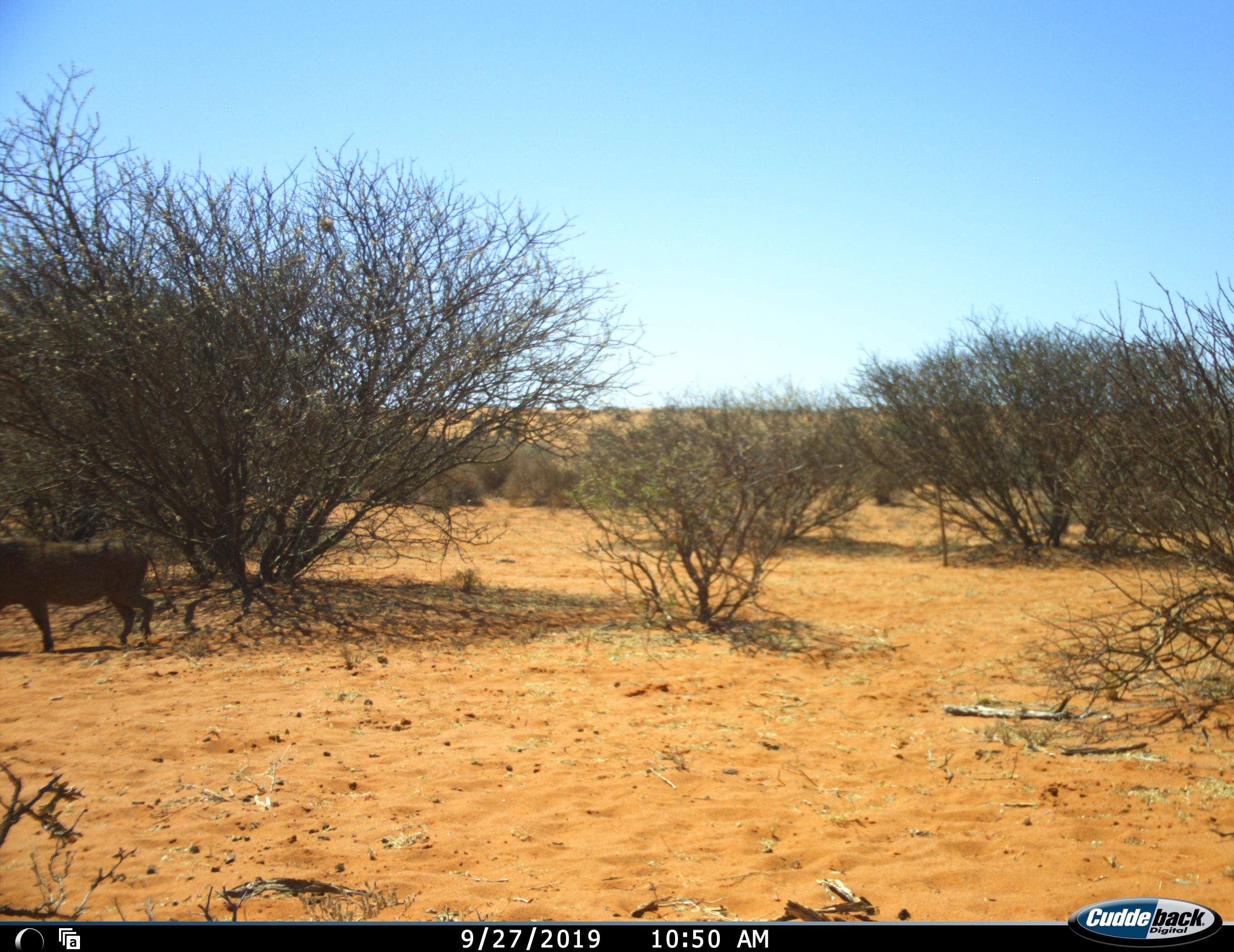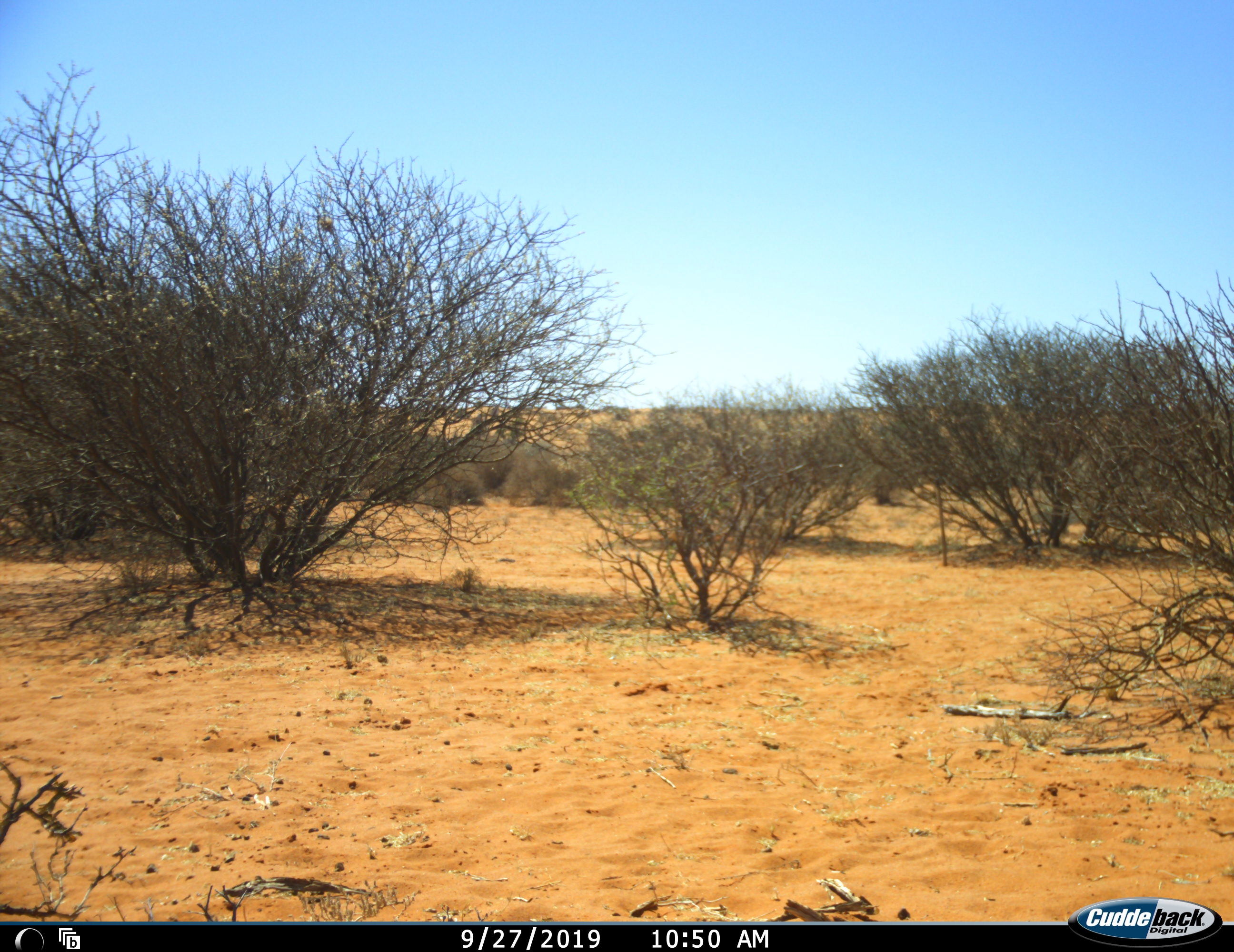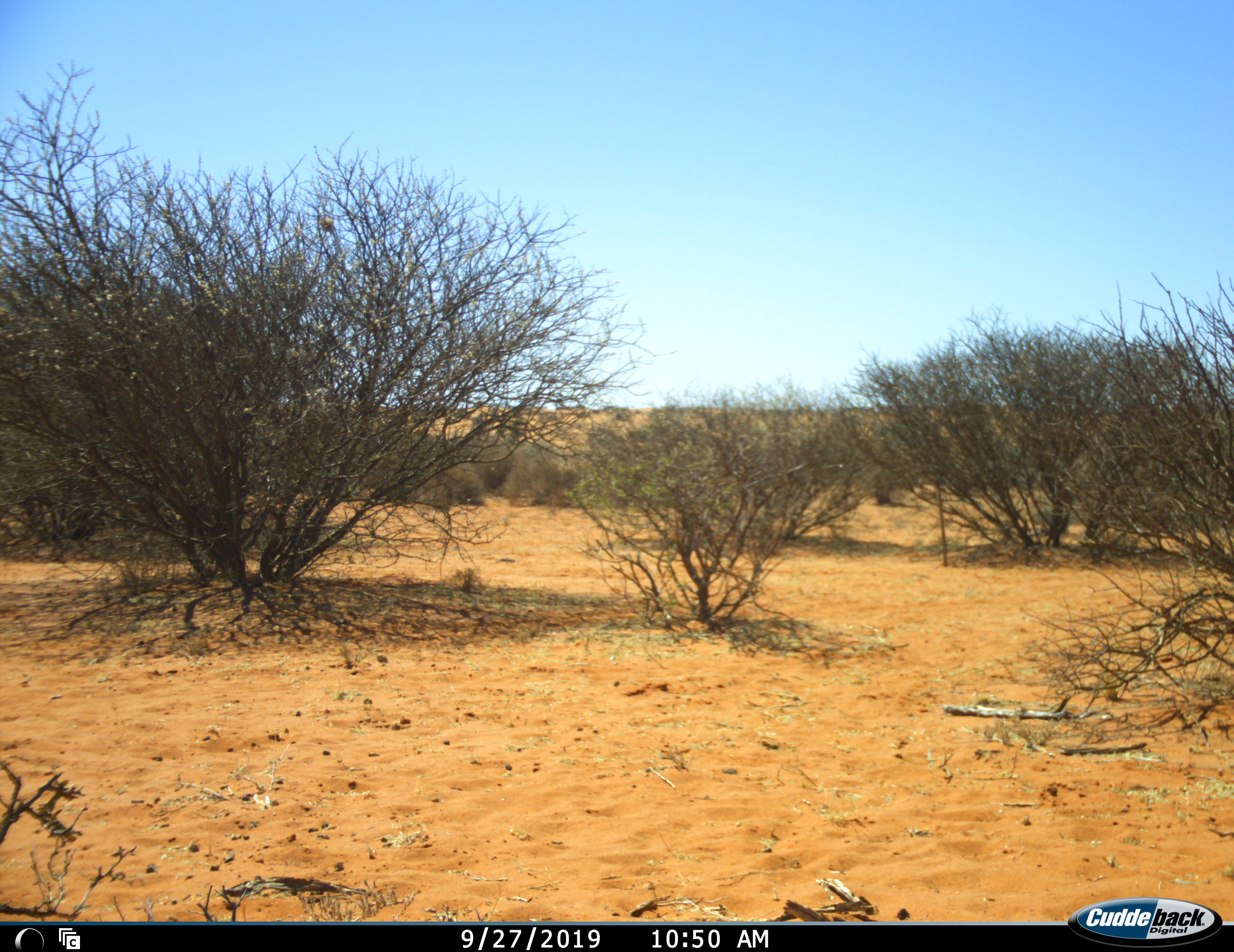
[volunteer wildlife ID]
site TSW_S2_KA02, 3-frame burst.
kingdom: Animalia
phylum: Chordata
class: Mammalia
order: Artiodactyla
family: Suidae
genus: Phacochoerus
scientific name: Phacochoerus africanus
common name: warthog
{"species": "warthog (Phacochoerus africanus)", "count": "1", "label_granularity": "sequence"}